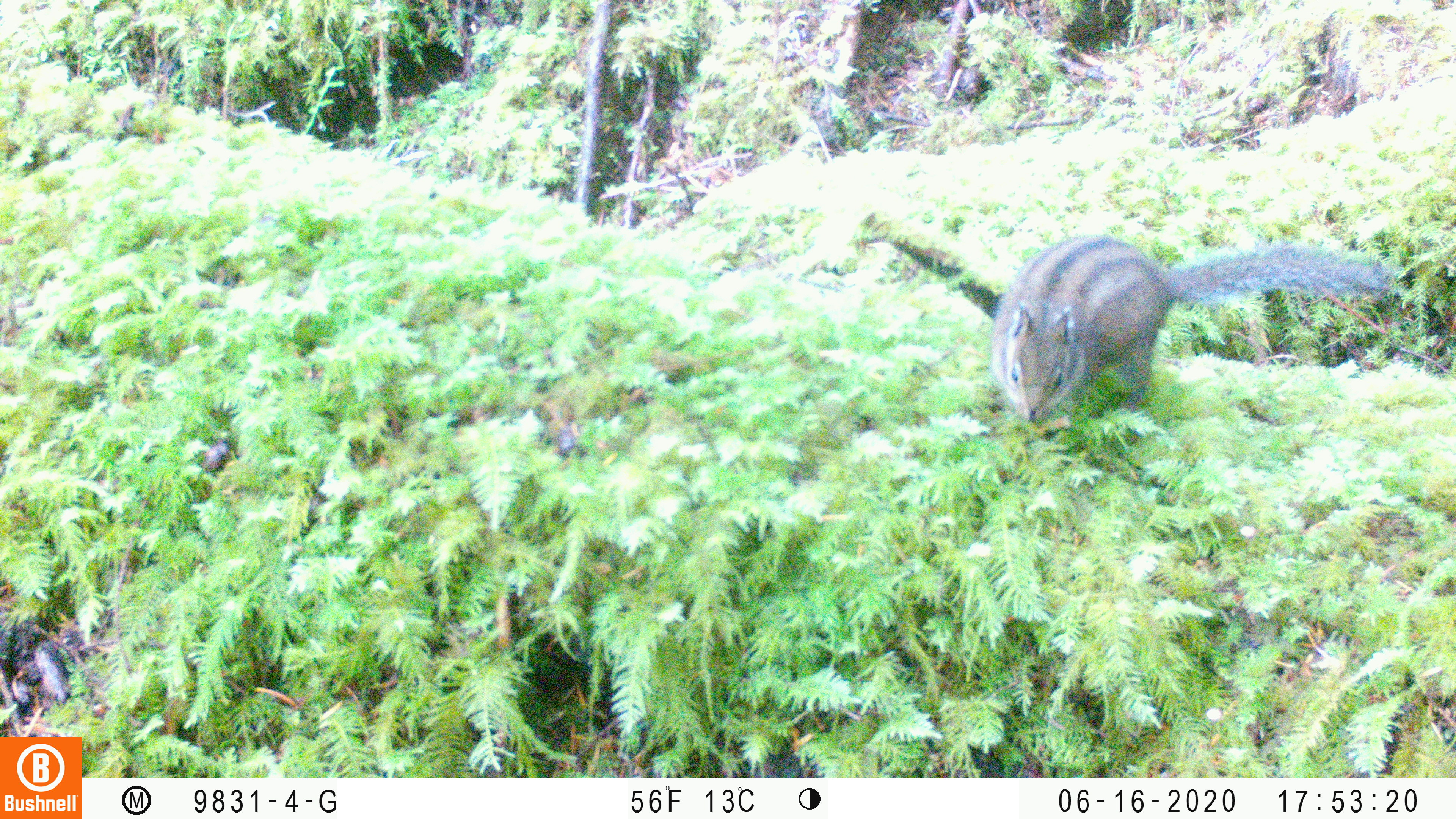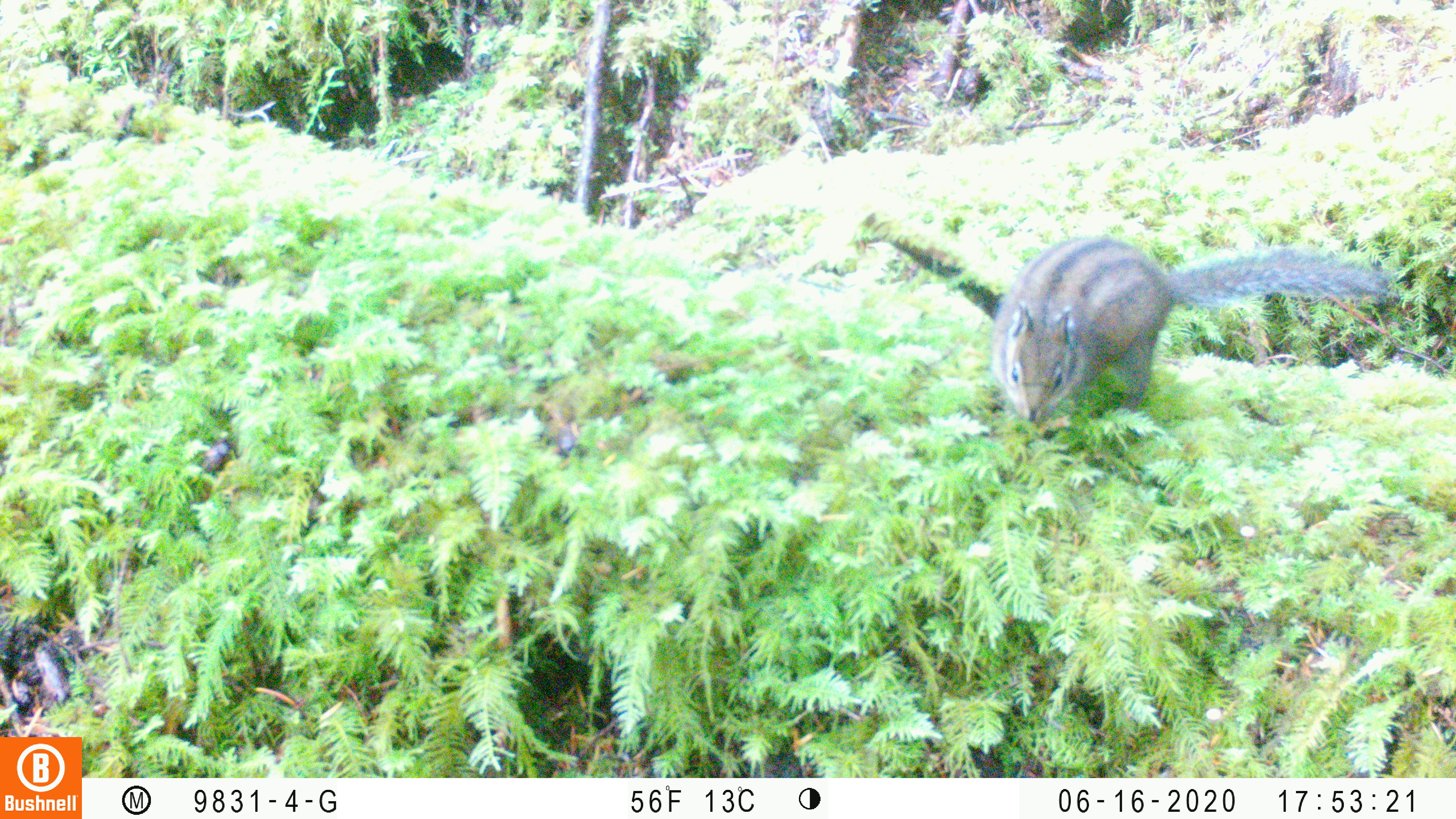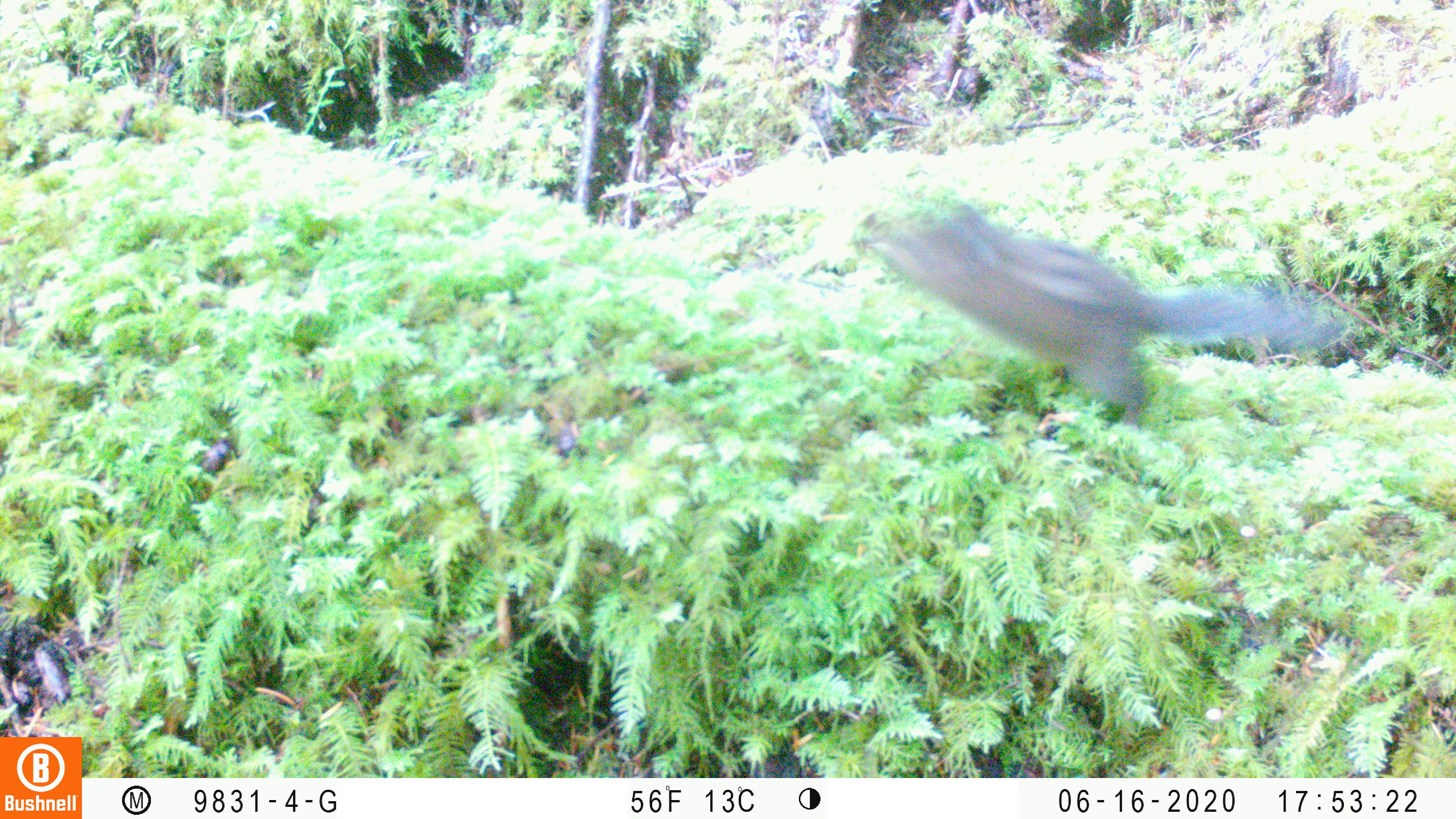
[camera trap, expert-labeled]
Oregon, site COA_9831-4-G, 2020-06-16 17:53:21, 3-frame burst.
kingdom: Animalia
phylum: Chordata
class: Mammalia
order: Rodentia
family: Sciuridae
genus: Neotamias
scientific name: Neotamias townsendii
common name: townsend's chipmunk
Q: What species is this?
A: Townsend's chipmunk (Neotamias townsendii).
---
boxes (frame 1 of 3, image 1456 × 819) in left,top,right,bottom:
townsend's chipmunk: 977,211,1388,431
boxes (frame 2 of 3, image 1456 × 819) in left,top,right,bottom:
townsend's chipmunk: 977,230,1396,431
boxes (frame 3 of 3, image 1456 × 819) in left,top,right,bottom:
townsend's chipmunk: 852,188,1356,431